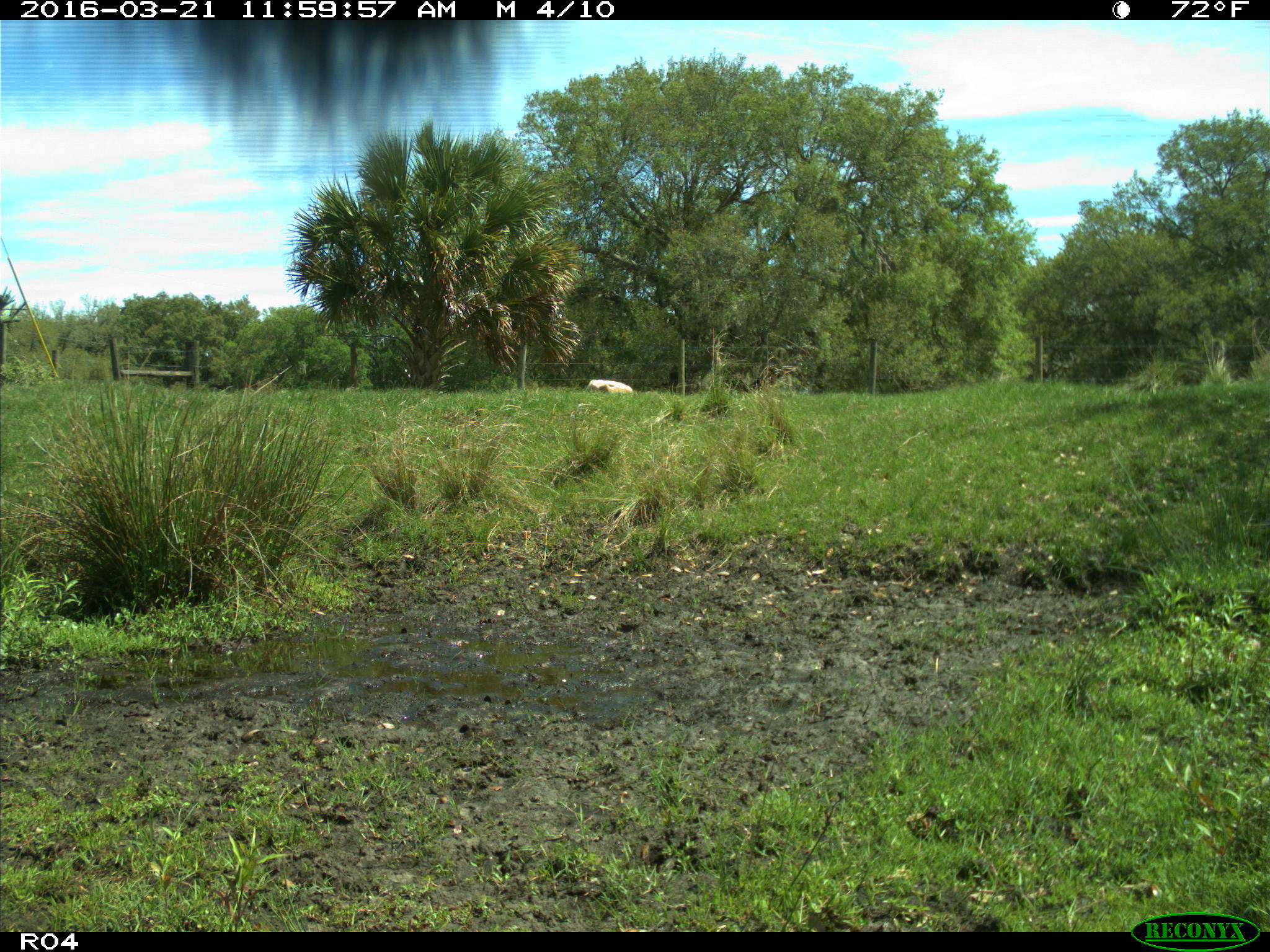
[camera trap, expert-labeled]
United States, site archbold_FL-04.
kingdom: Animalia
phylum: Chordata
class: Mammalia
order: Artiodactyla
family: Bovidae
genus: Bos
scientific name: Bos taurus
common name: domestic cow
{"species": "Bos taurus (domestic cow)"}